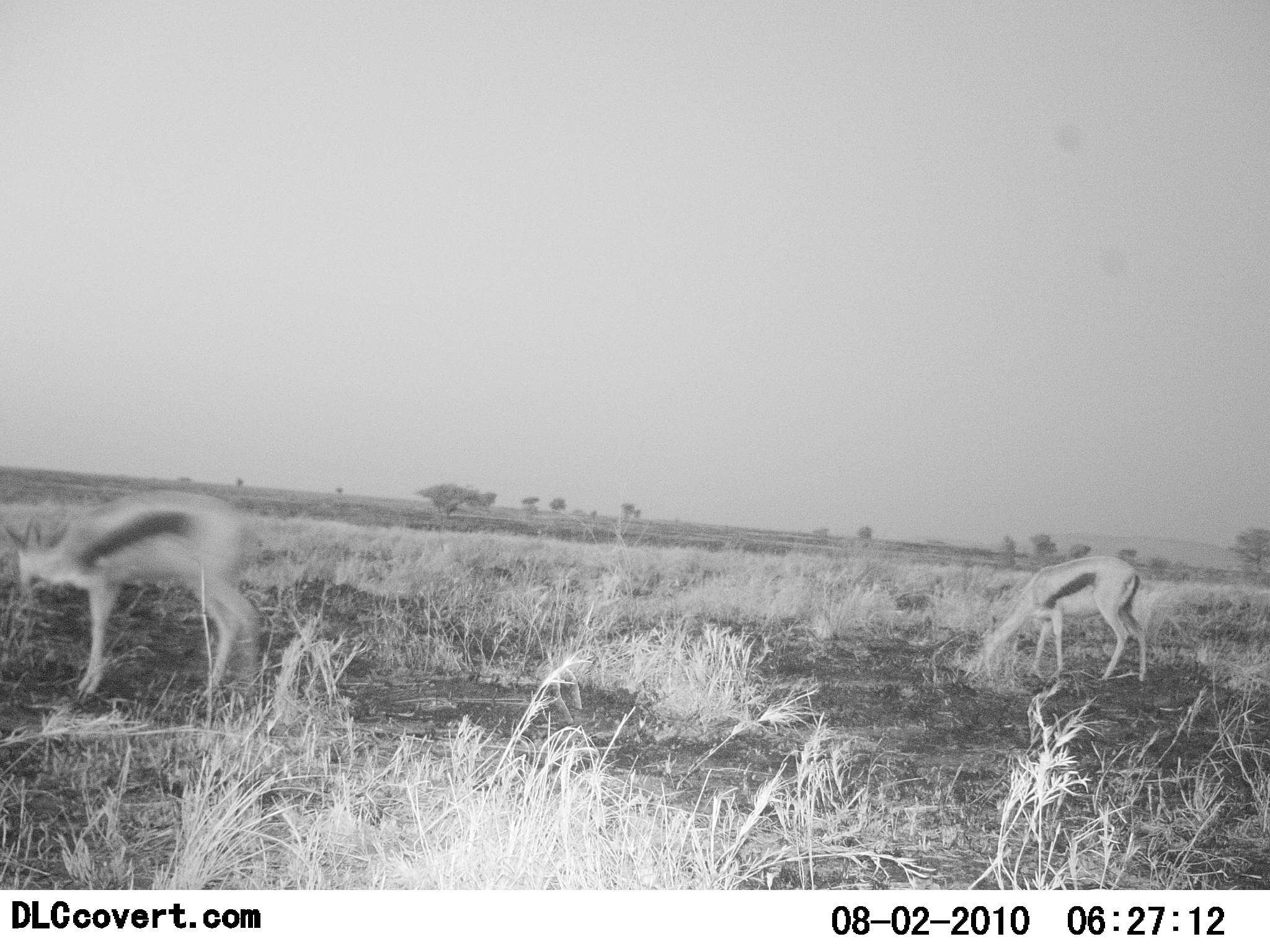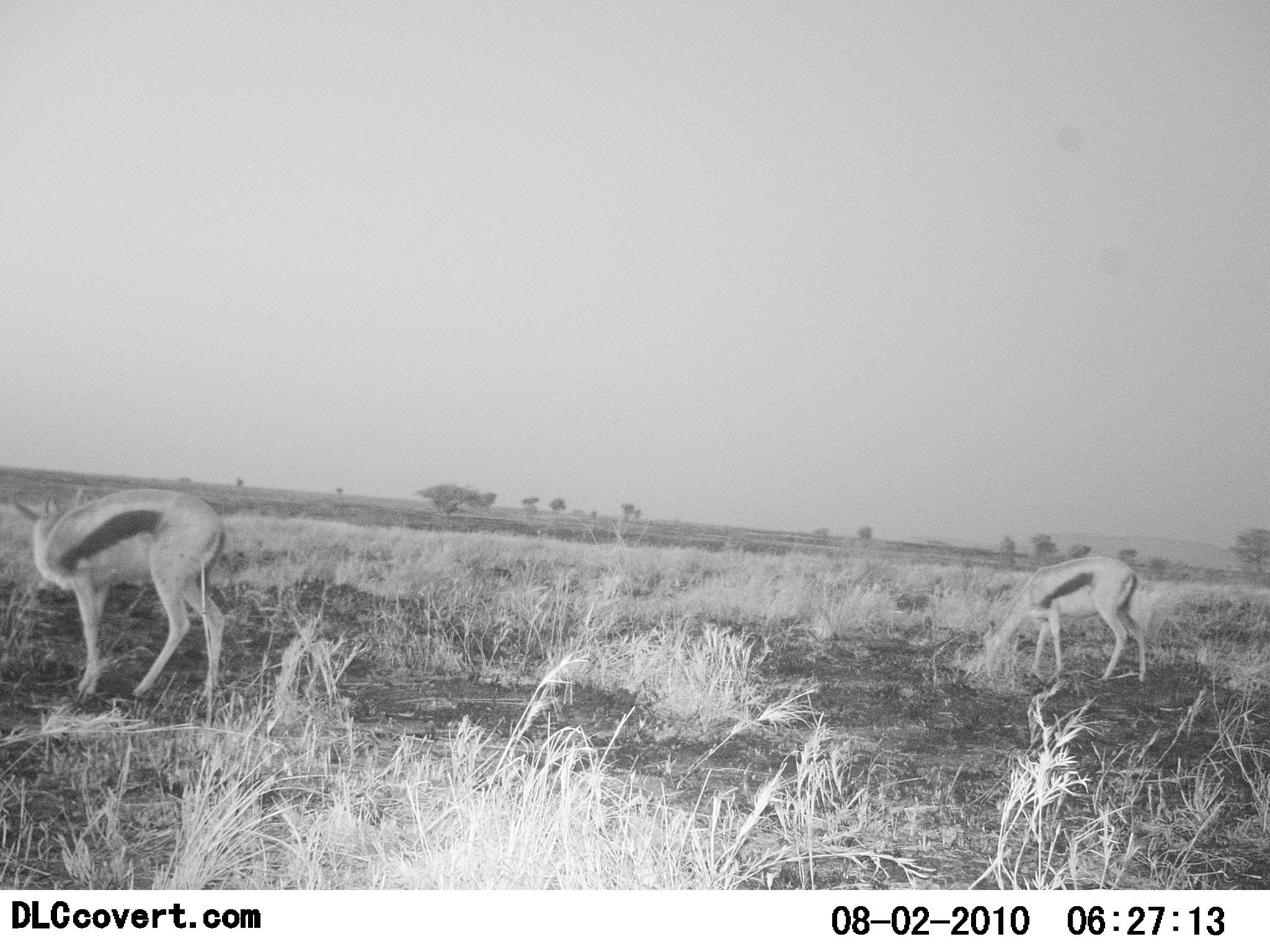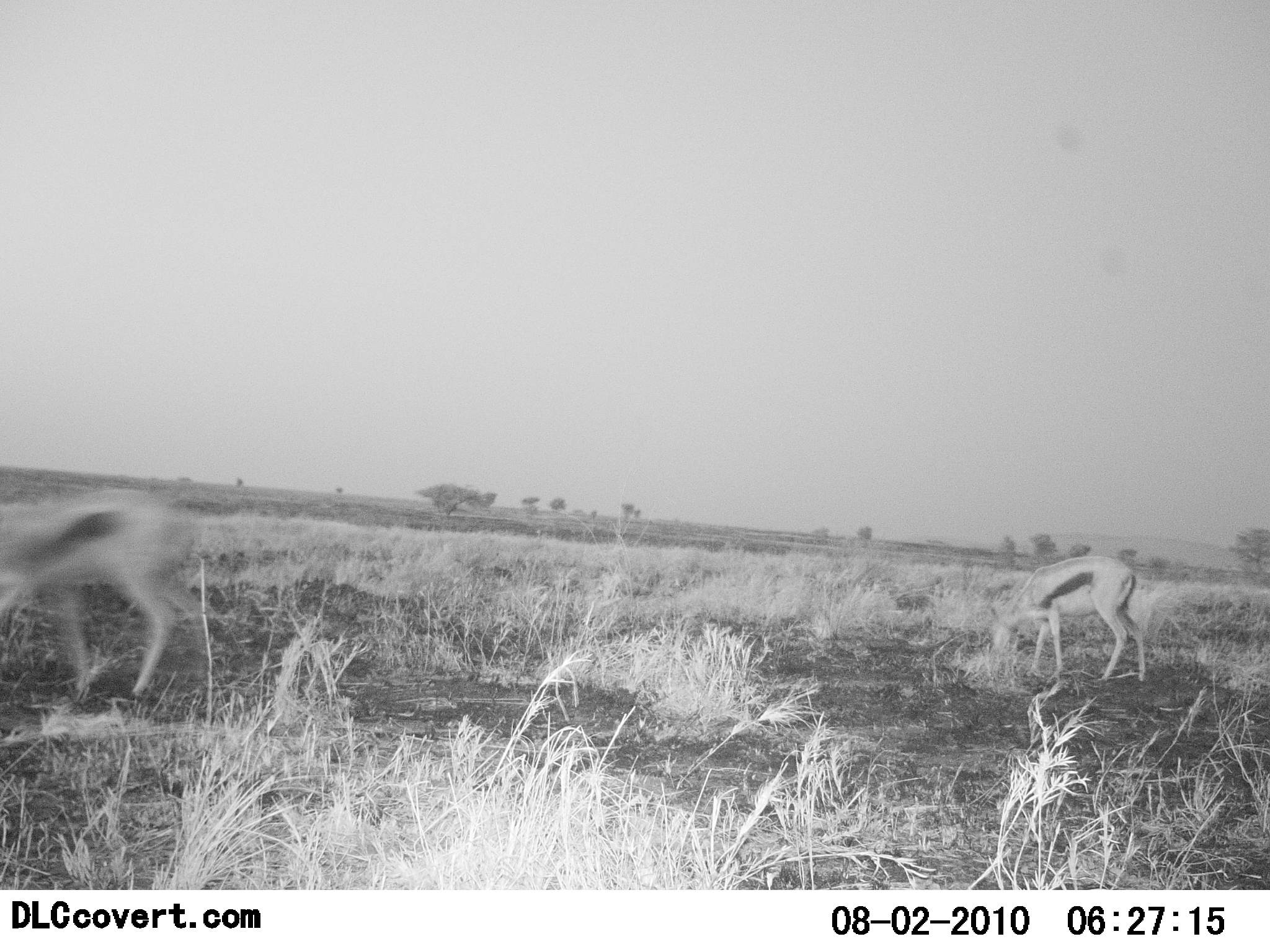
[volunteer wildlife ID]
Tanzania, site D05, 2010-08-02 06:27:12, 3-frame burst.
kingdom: Animalia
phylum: Chordata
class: Mammalia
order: Artiodactyla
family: Bovidae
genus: Eudorcas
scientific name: Eudorcas thomsonii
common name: thomson's gazelle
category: gazellethomsons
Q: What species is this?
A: Gazellethomsons (thomson's gazelle) (Eudorcas thomsonii).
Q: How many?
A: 2.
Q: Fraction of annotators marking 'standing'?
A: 25%.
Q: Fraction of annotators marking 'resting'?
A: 0%.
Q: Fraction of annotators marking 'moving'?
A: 8%.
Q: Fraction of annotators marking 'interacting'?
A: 0%.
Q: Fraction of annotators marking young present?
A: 0%.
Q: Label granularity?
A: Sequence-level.